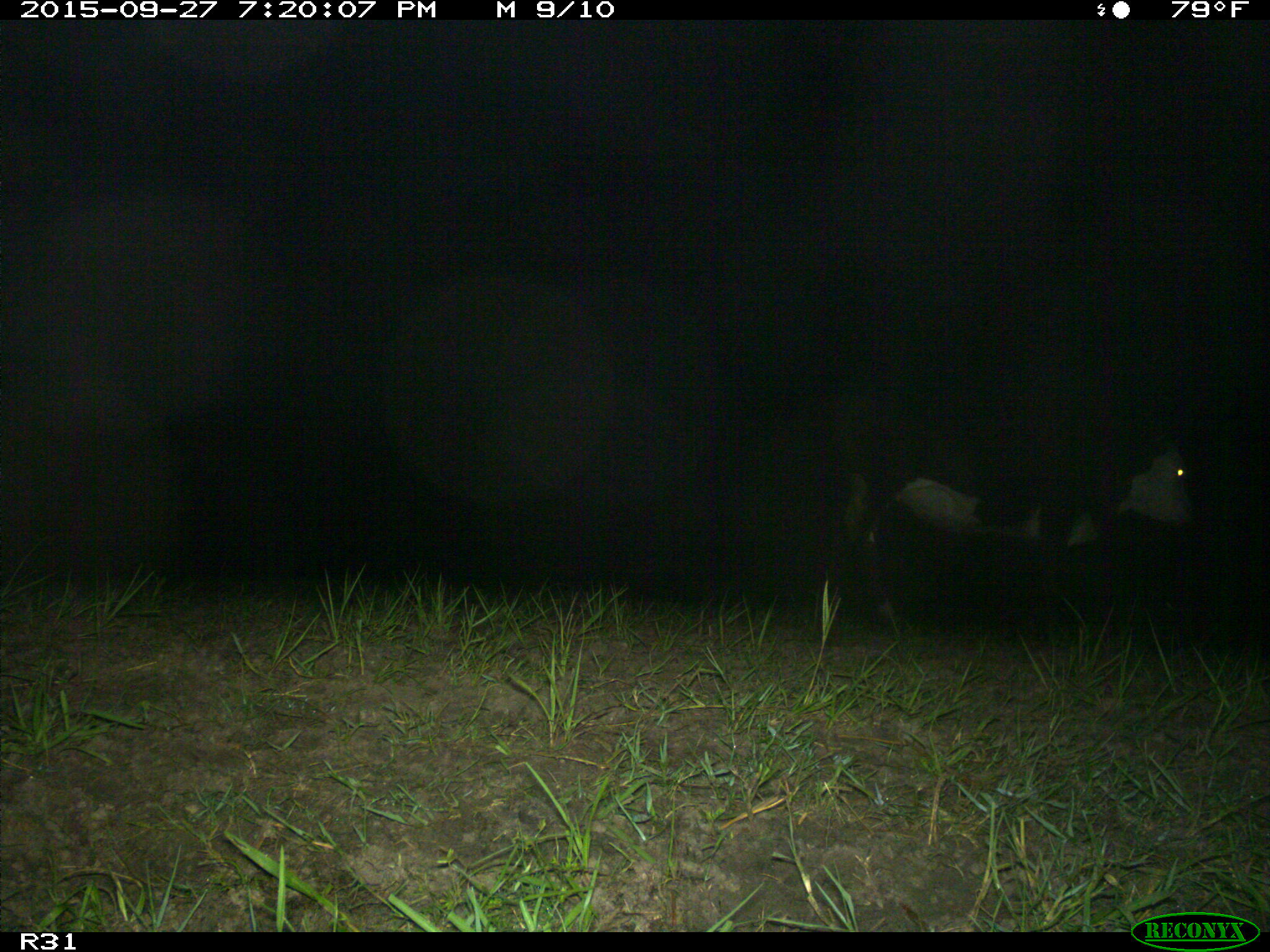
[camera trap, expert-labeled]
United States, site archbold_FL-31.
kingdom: Animalia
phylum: Chordata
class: Mammalia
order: Artiodactyla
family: Bovidae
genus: Bos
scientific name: Bos taurus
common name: domestic cow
Bos taurus (domestic cow).